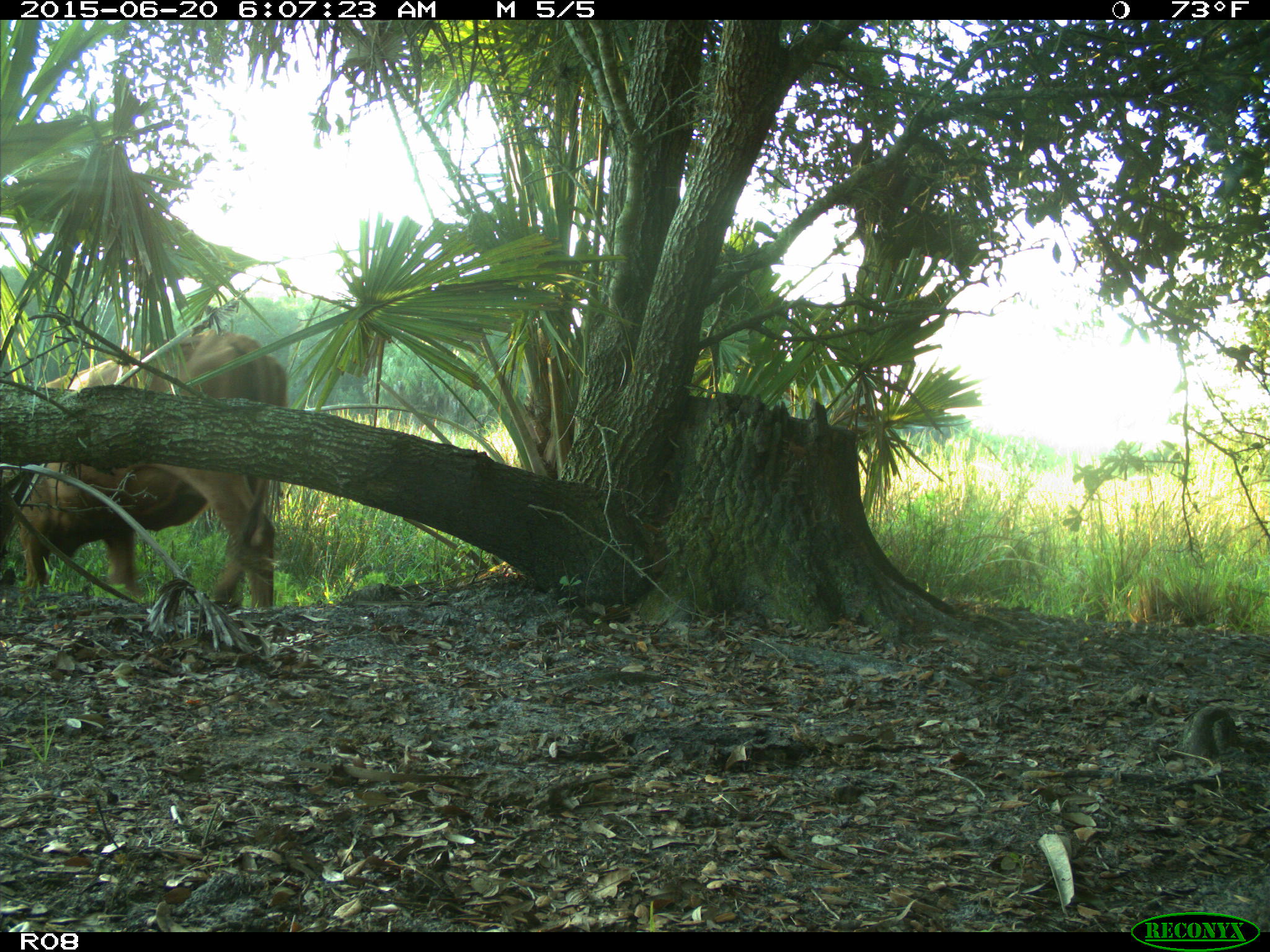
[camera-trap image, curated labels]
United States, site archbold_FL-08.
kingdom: Animalia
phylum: Chordata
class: Mammalia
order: Artiodactyla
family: Bovidae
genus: Bos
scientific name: Bos taurus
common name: domestic cow